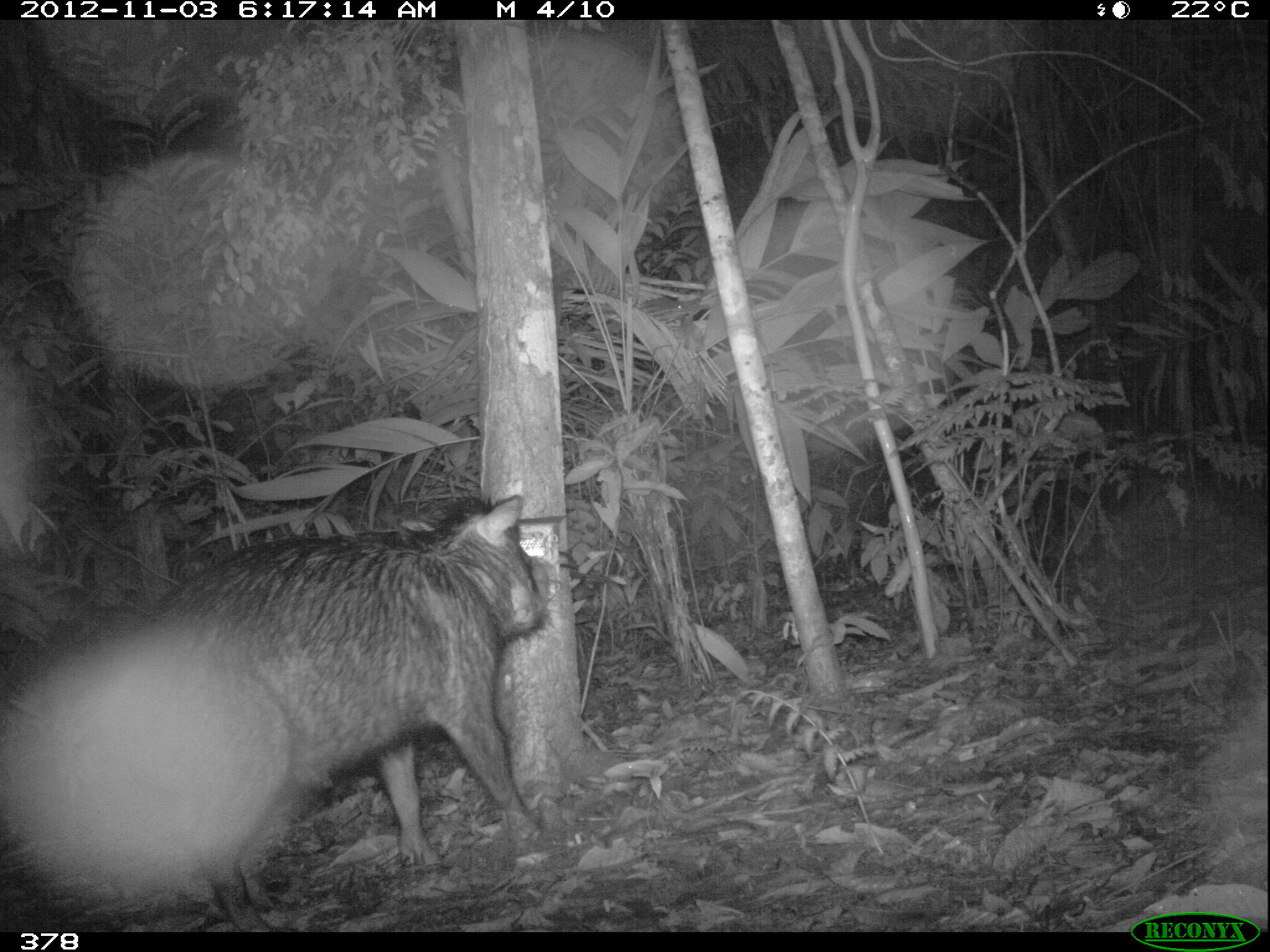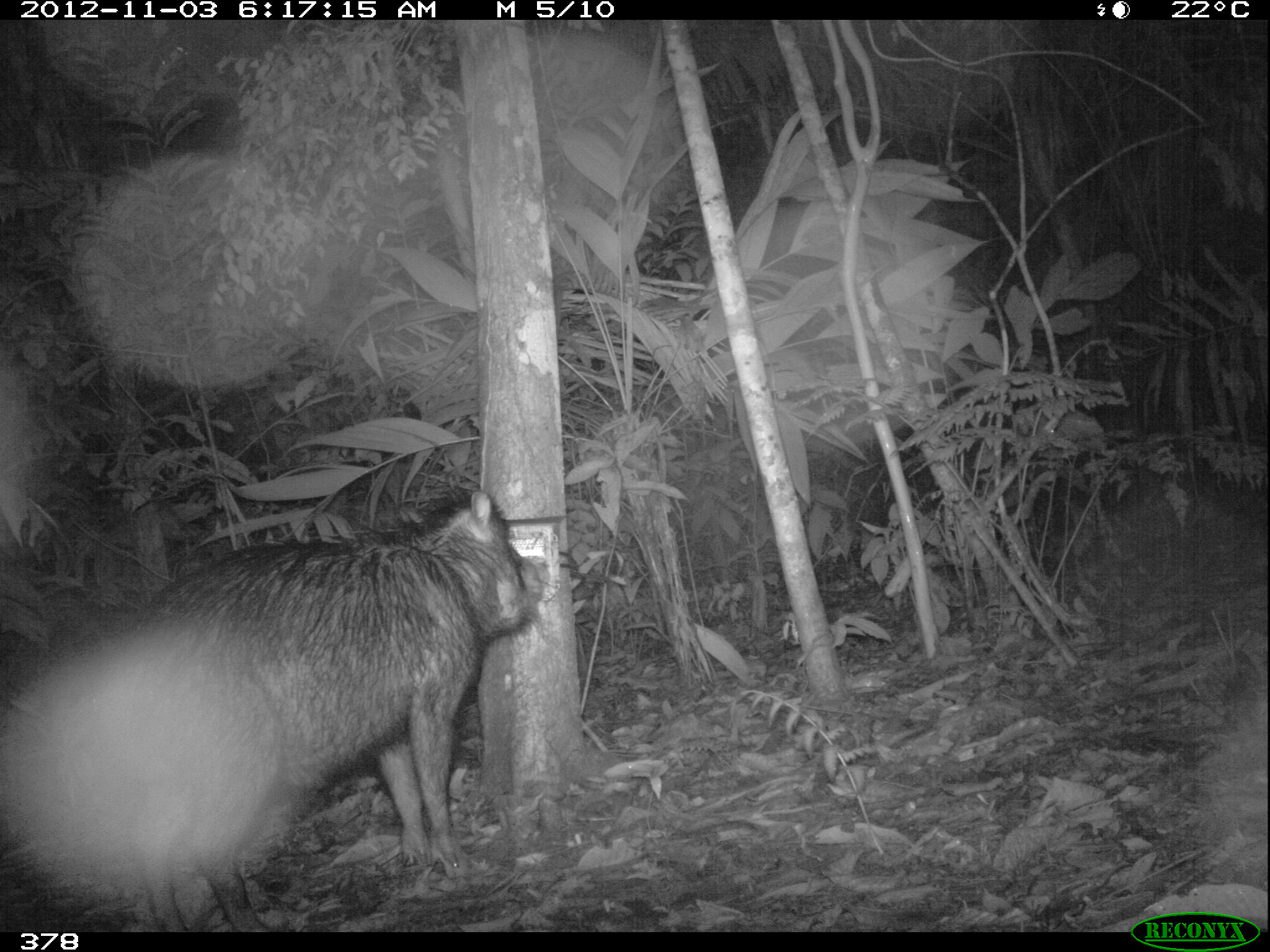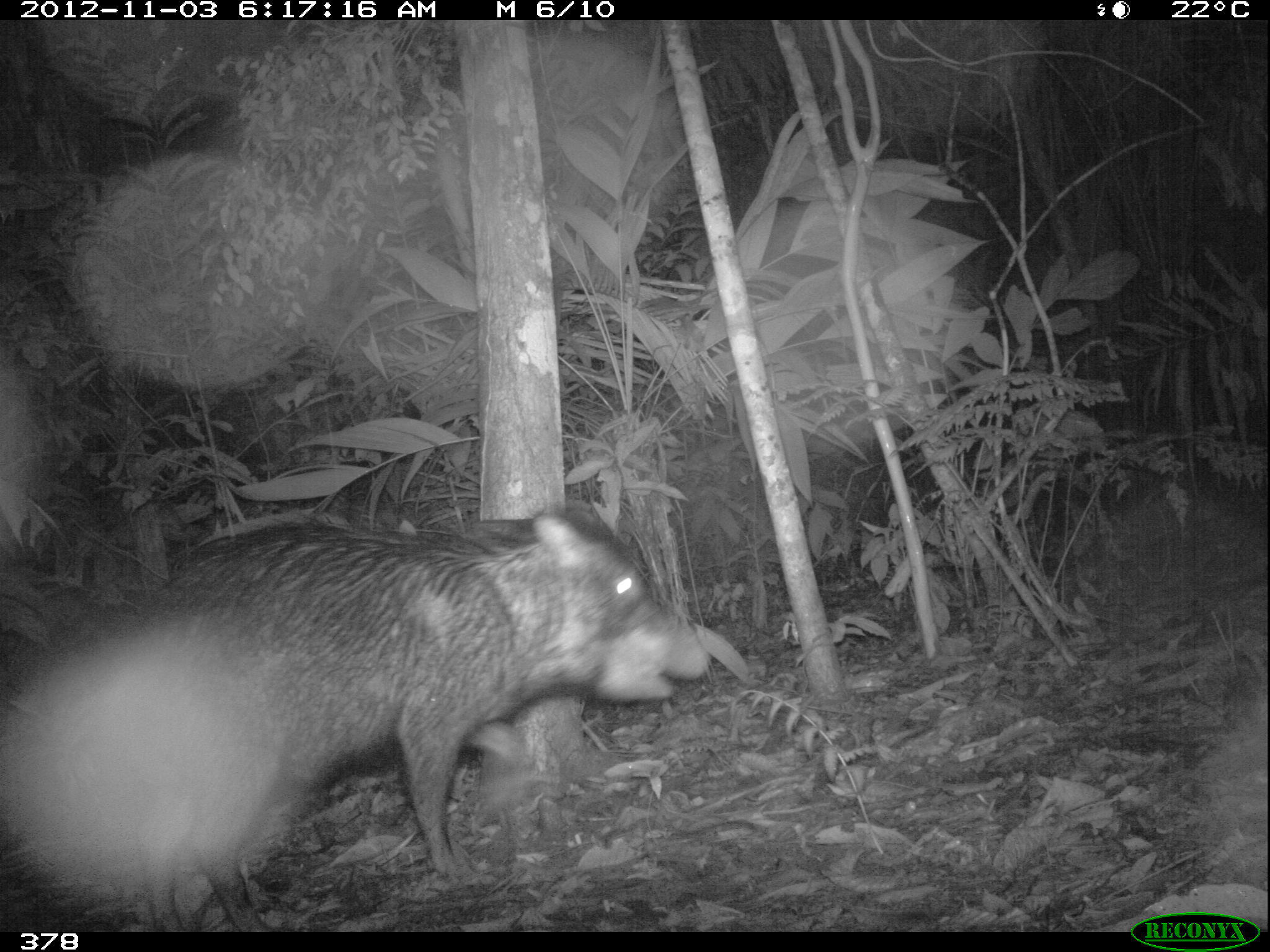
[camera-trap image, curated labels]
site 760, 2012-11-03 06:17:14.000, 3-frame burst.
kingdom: Animalia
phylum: Chordata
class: Mammalia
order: Artiodactyla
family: Tayassuidae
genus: Tayassu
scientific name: Tayassu pecari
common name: white-lipped peccary